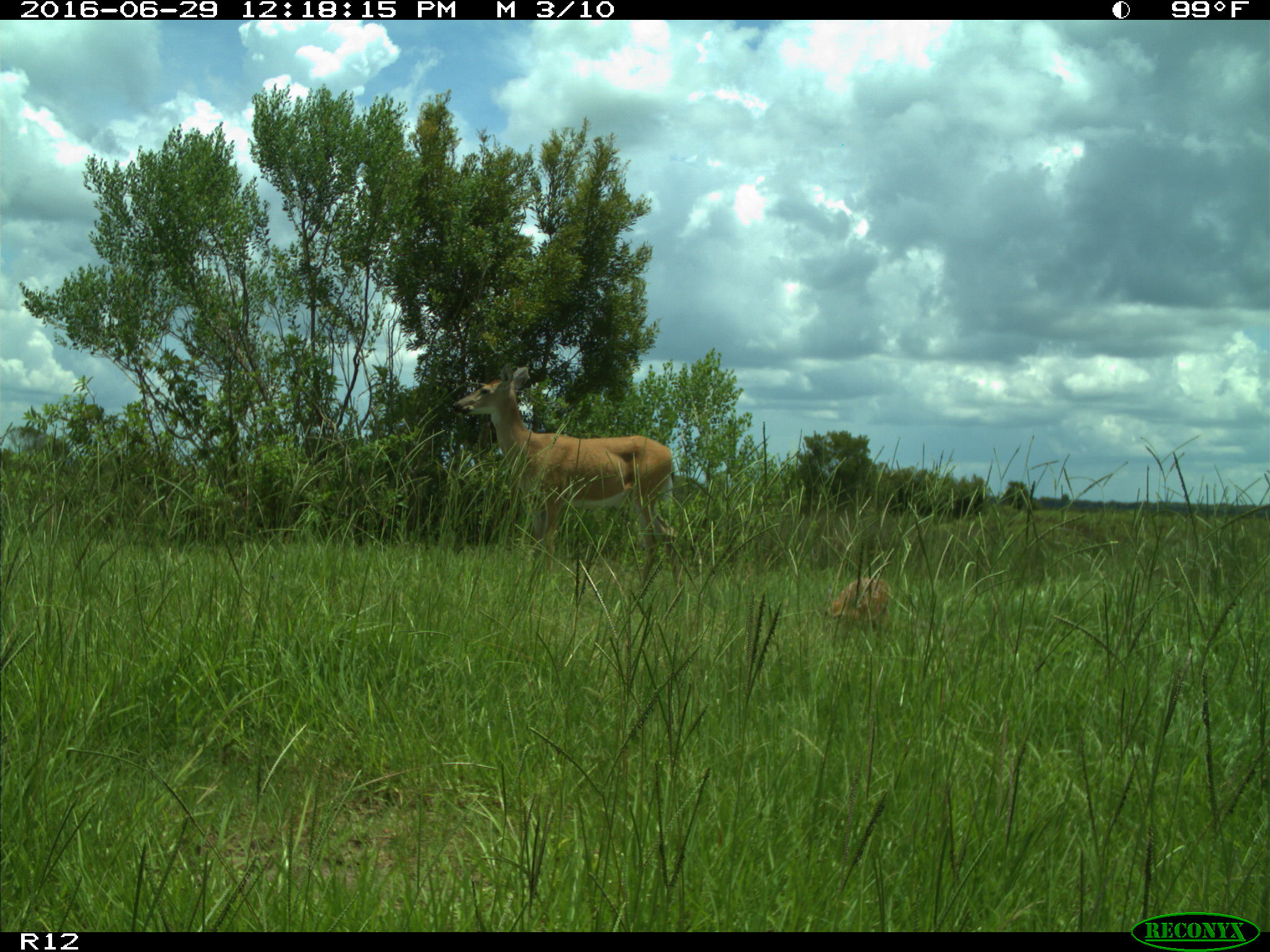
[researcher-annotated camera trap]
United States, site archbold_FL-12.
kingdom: Animalia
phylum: Chordata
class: Mammalia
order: Artiodactyla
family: Cervidae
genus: Odocoileus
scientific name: Odocoileus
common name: deer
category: unidentified deer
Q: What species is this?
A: Unidentified deer (deer) (Odocoileus).